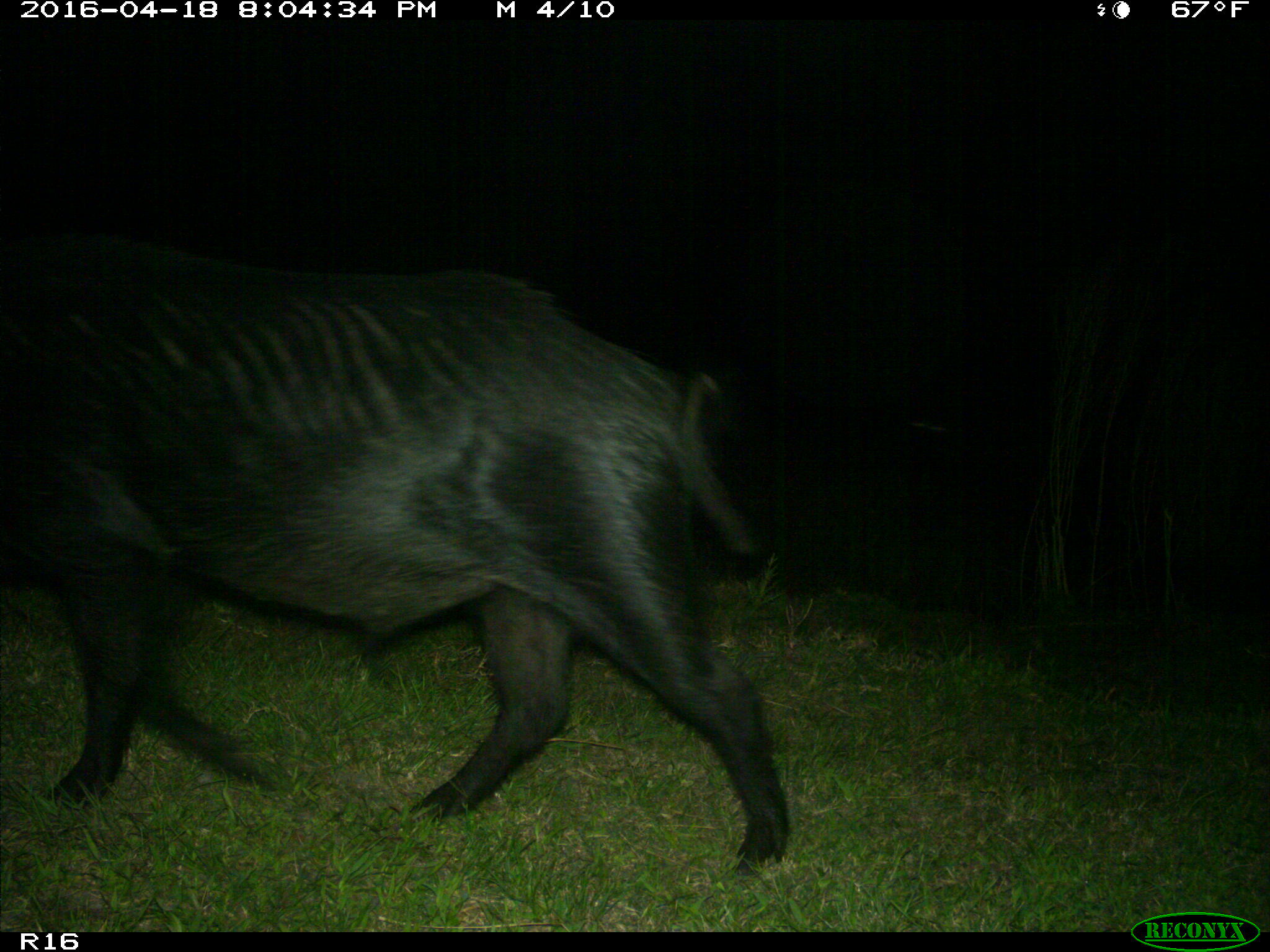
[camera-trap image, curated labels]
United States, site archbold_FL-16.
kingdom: Animalia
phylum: Chordata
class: Mammalia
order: Artiodactyla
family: Suidae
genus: Sus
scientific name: Sus scrofa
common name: wild boar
Sus scrofa (wild boar).